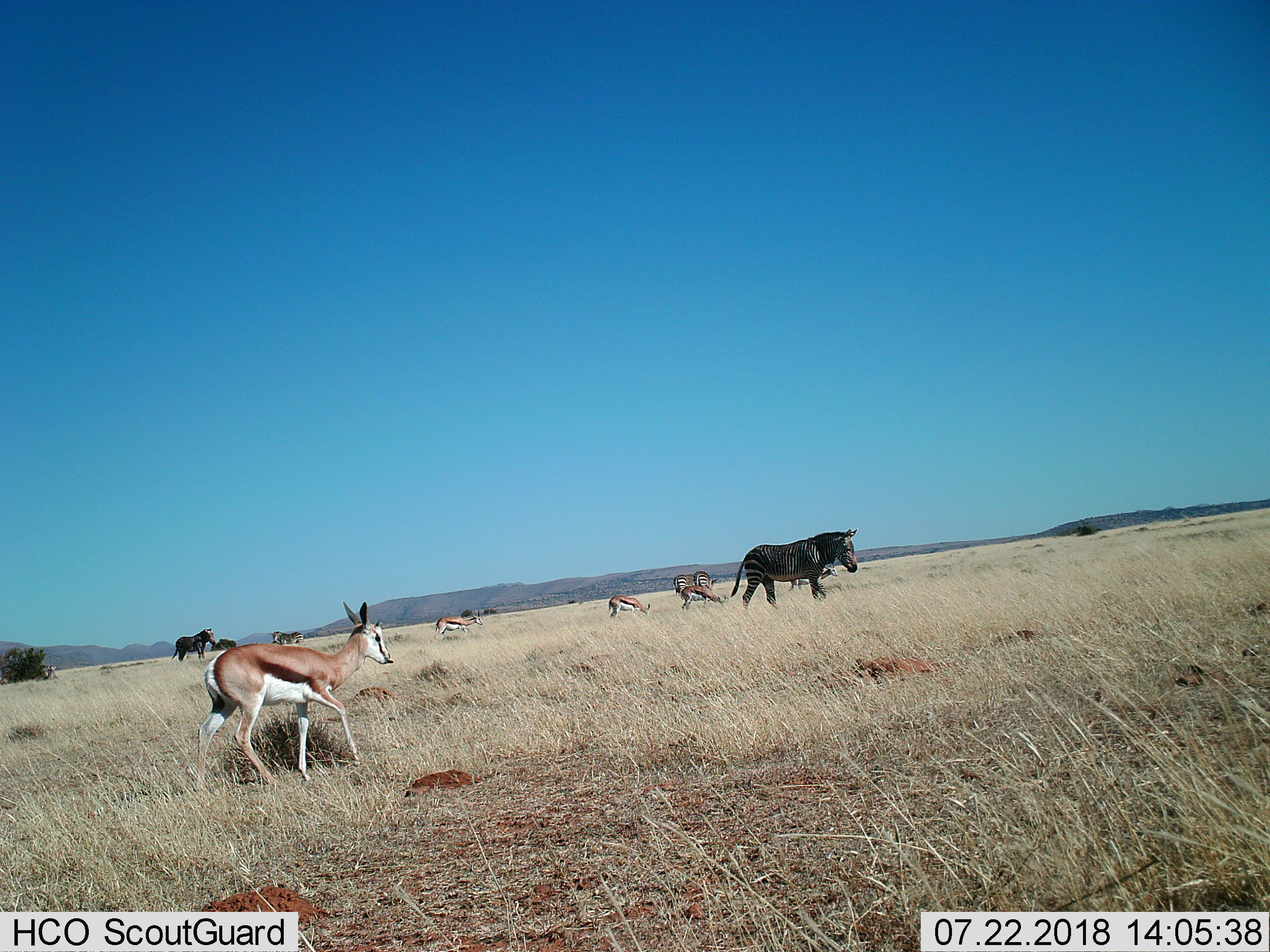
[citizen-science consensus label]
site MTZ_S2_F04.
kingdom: Animalia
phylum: Chordata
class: Mammalia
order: Artiodactyla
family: Bovidae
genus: Antidorcas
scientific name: Antidorcas marsupialis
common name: springbok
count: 5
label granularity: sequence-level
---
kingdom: Animalia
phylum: Chordata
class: Mammalia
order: Perissodactyla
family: Equidae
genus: Equus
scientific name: Equus zebra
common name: mountain zebra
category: zebramountain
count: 5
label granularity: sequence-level